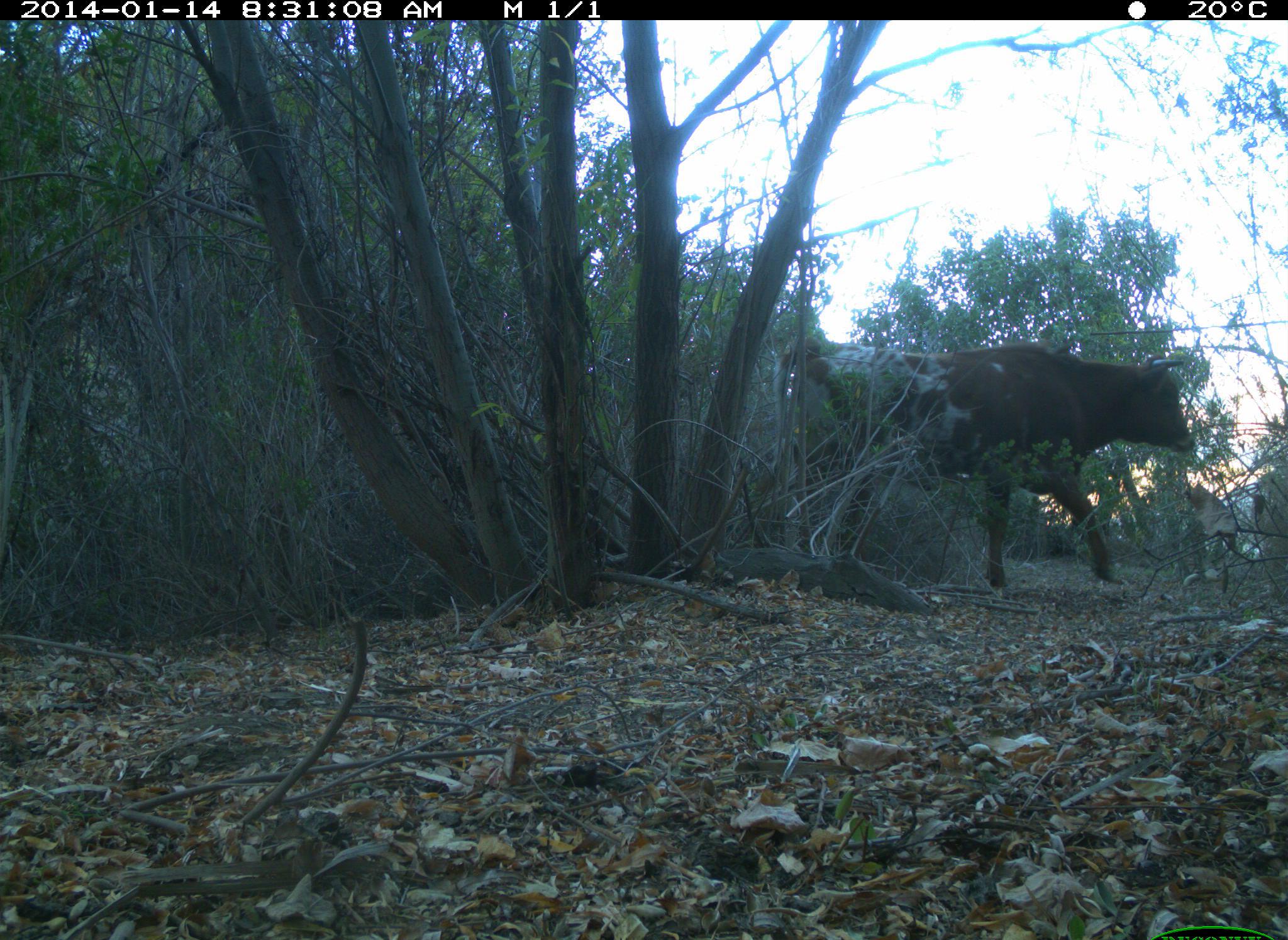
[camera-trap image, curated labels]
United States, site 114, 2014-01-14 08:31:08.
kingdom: Animalia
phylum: Chordata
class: Mammalia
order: Artiodactyla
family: Bovidae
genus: Bos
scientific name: Bos taurus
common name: cow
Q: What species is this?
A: Cow (Bos taurus).